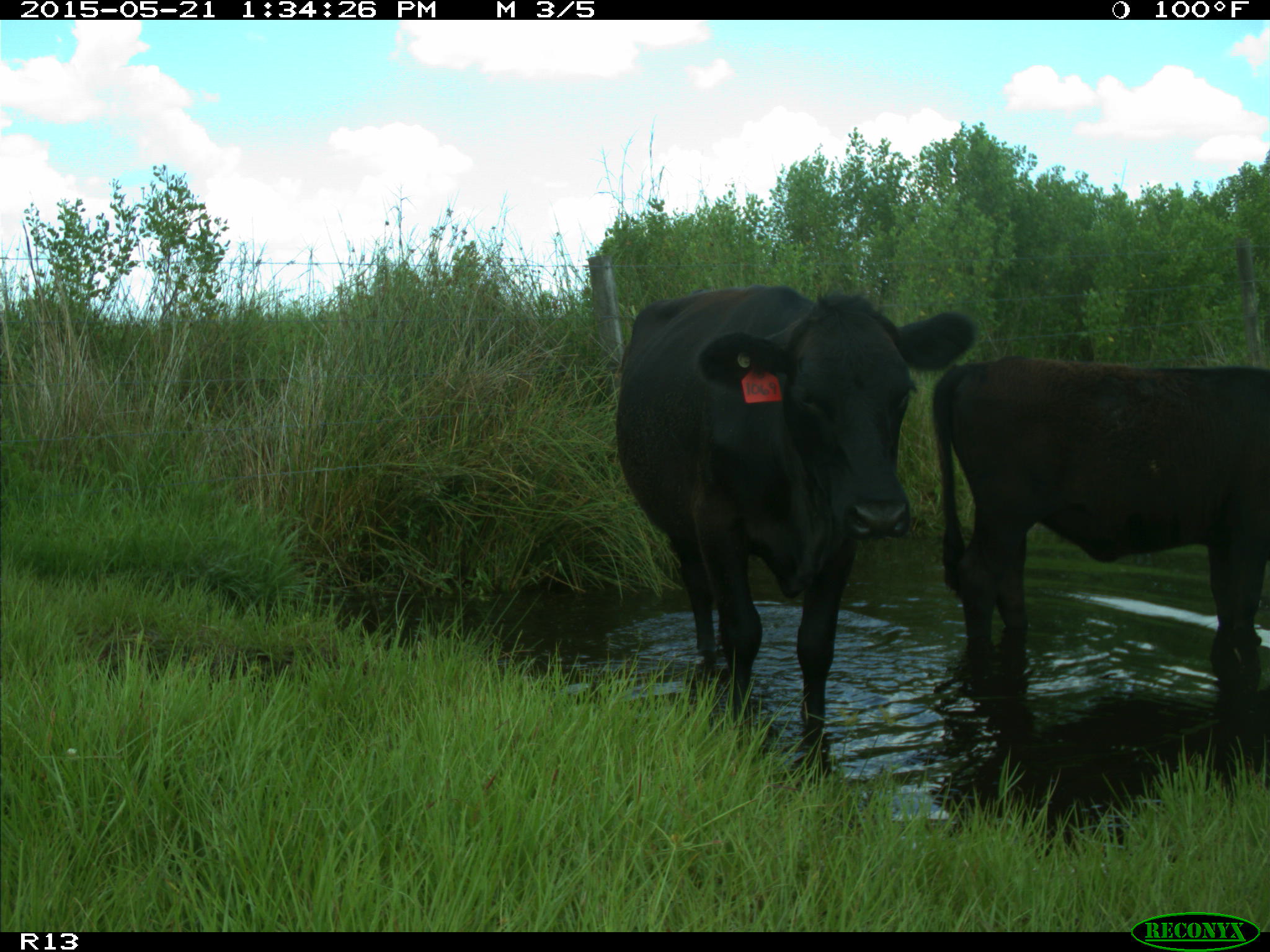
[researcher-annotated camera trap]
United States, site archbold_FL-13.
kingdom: Animalia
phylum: Chordata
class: Mammalia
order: Artiodactyla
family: Bovidae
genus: Bos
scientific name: Bos taurus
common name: domestic cow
Bos taurus (domestic cow).